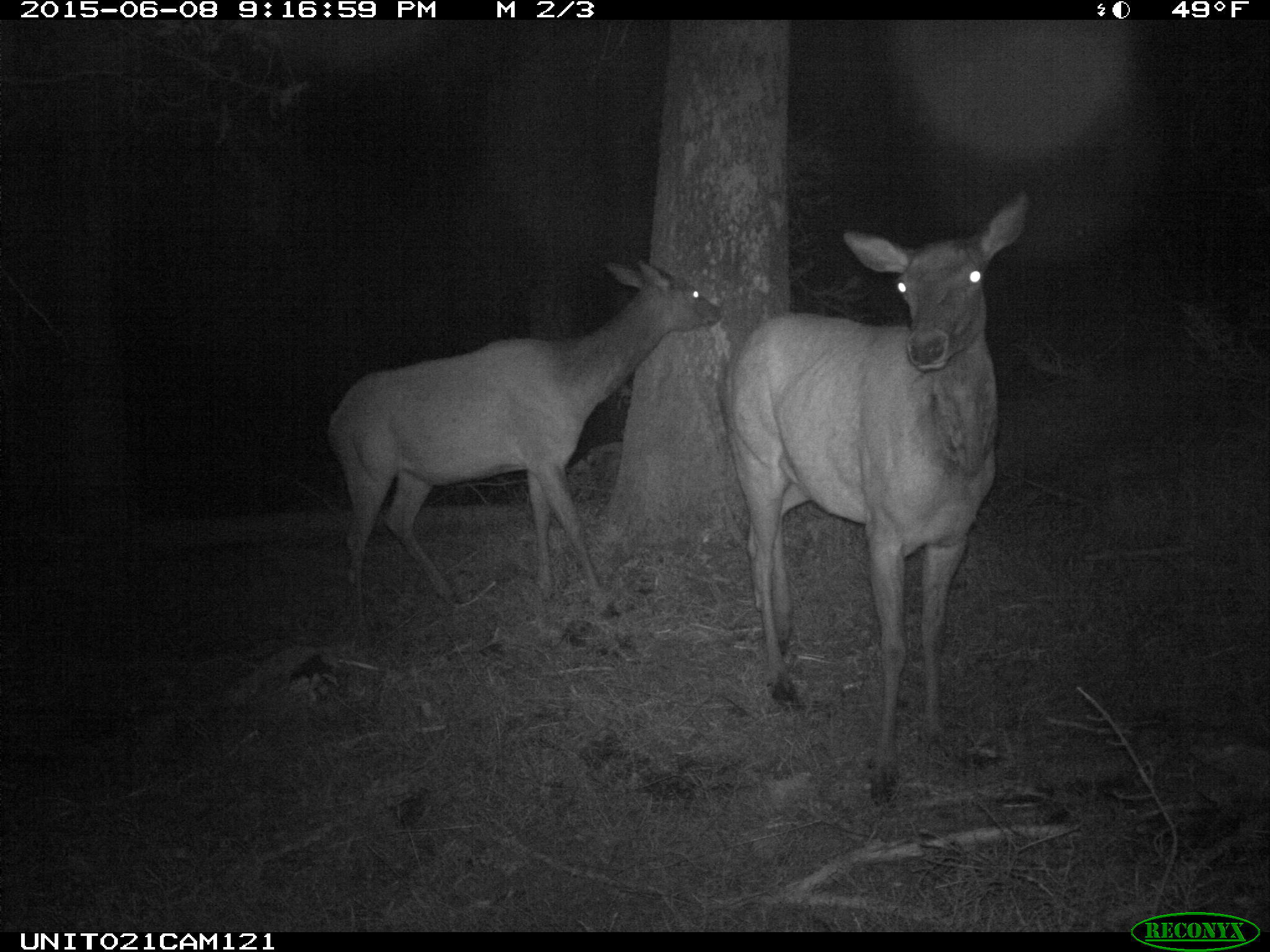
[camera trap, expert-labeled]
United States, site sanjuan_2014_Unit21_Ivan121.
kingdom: Animalia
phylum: Chordata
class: Mammalia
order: Artiodactyla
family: Cervidae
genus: Cervus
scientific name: Cervus elaphus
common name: red deer